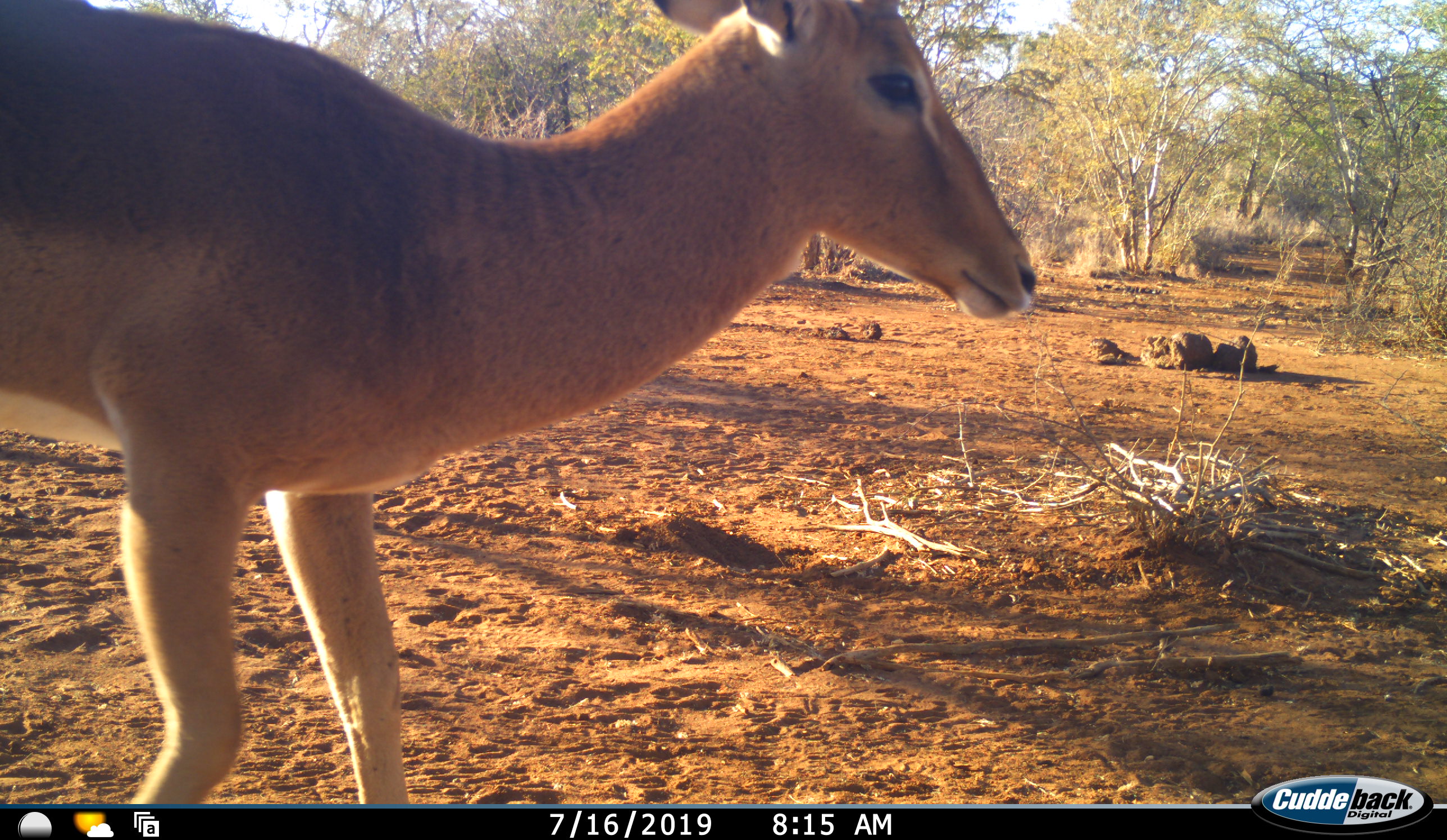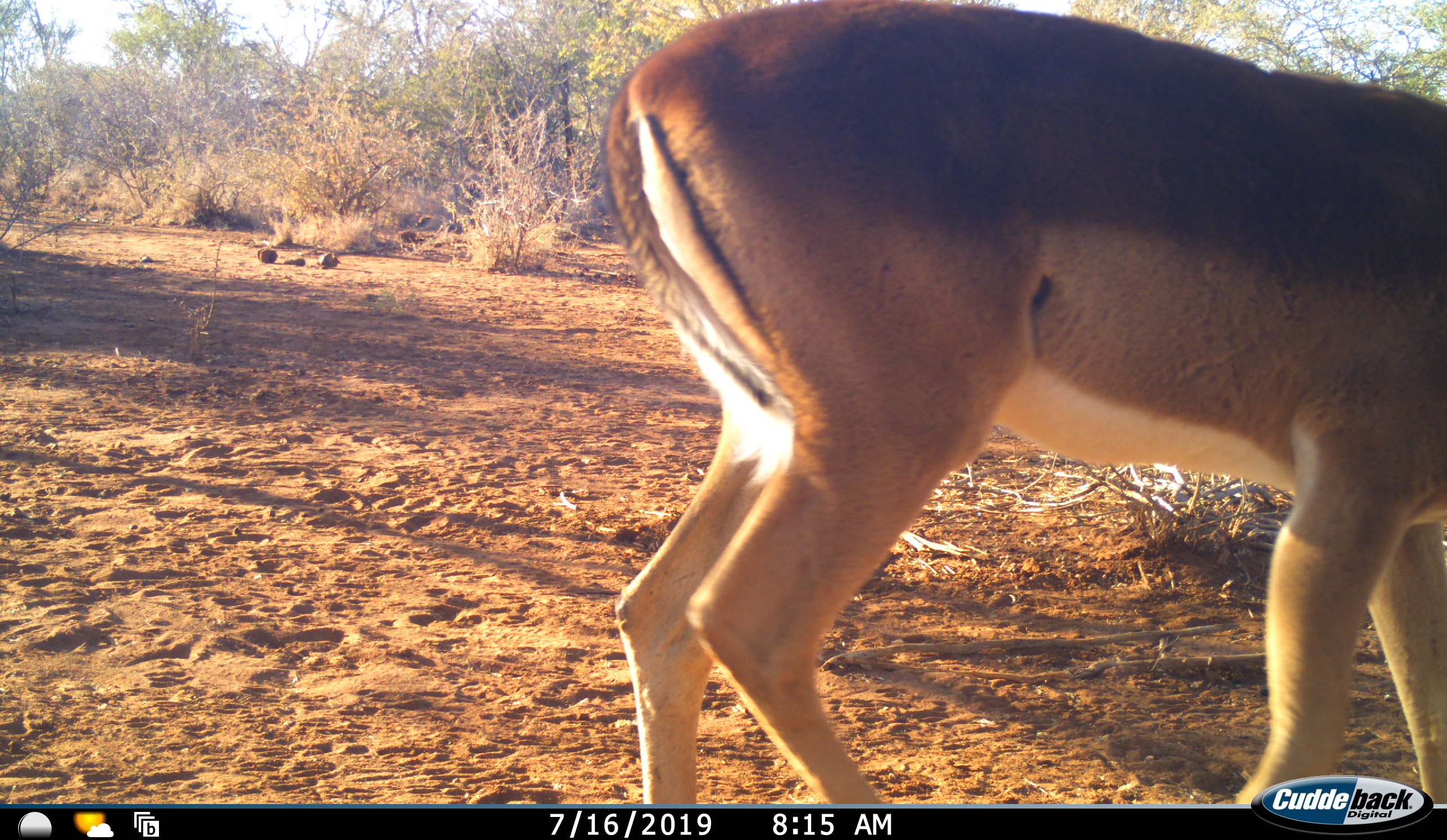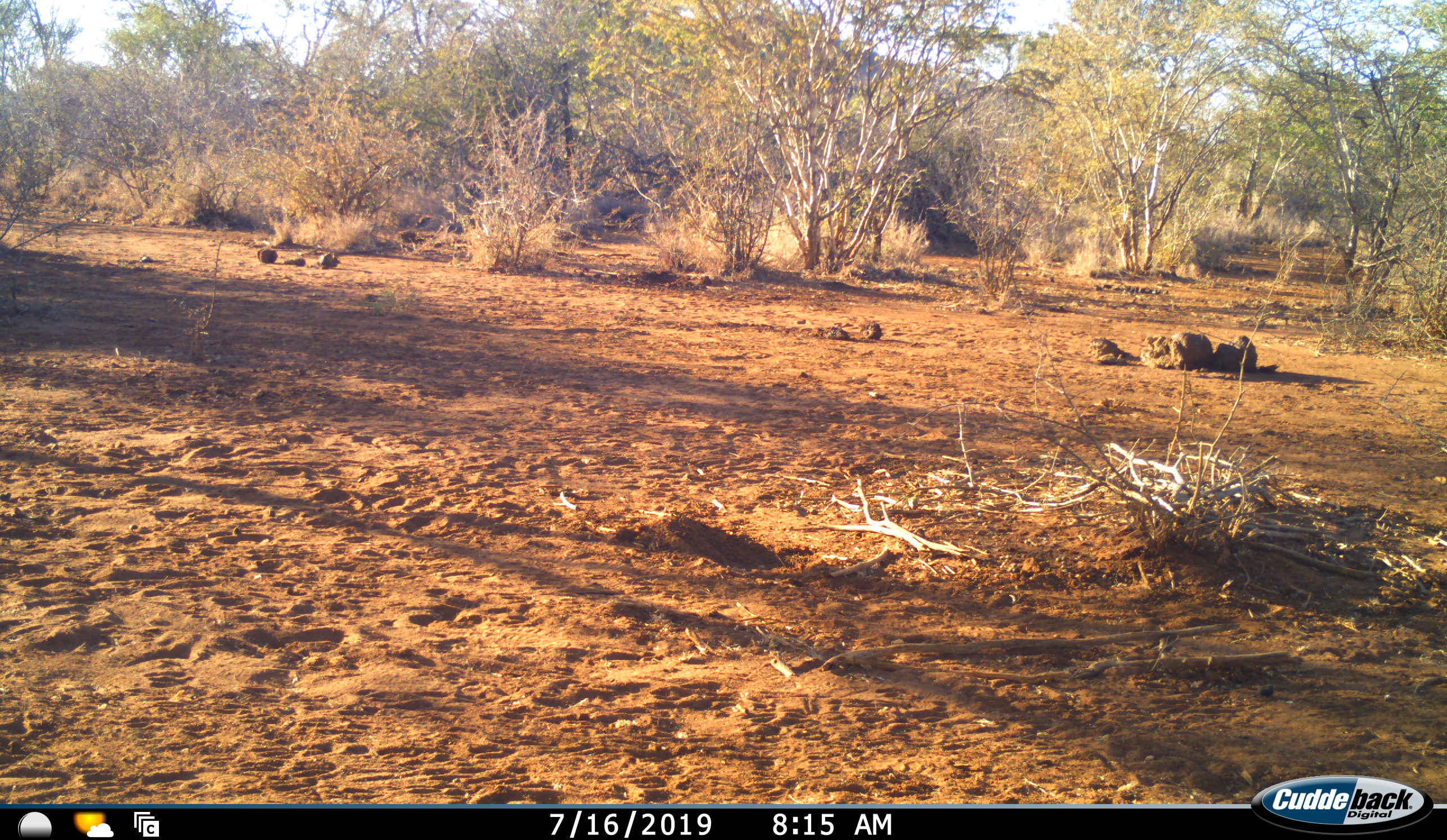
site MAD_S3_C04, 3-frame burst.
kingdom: Animalia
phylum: Chordata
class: Mammalia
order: Artiodactyla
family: Bovidae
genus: Aepyceros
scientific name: Aepyceros melampus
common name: impala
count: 1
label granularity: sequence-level